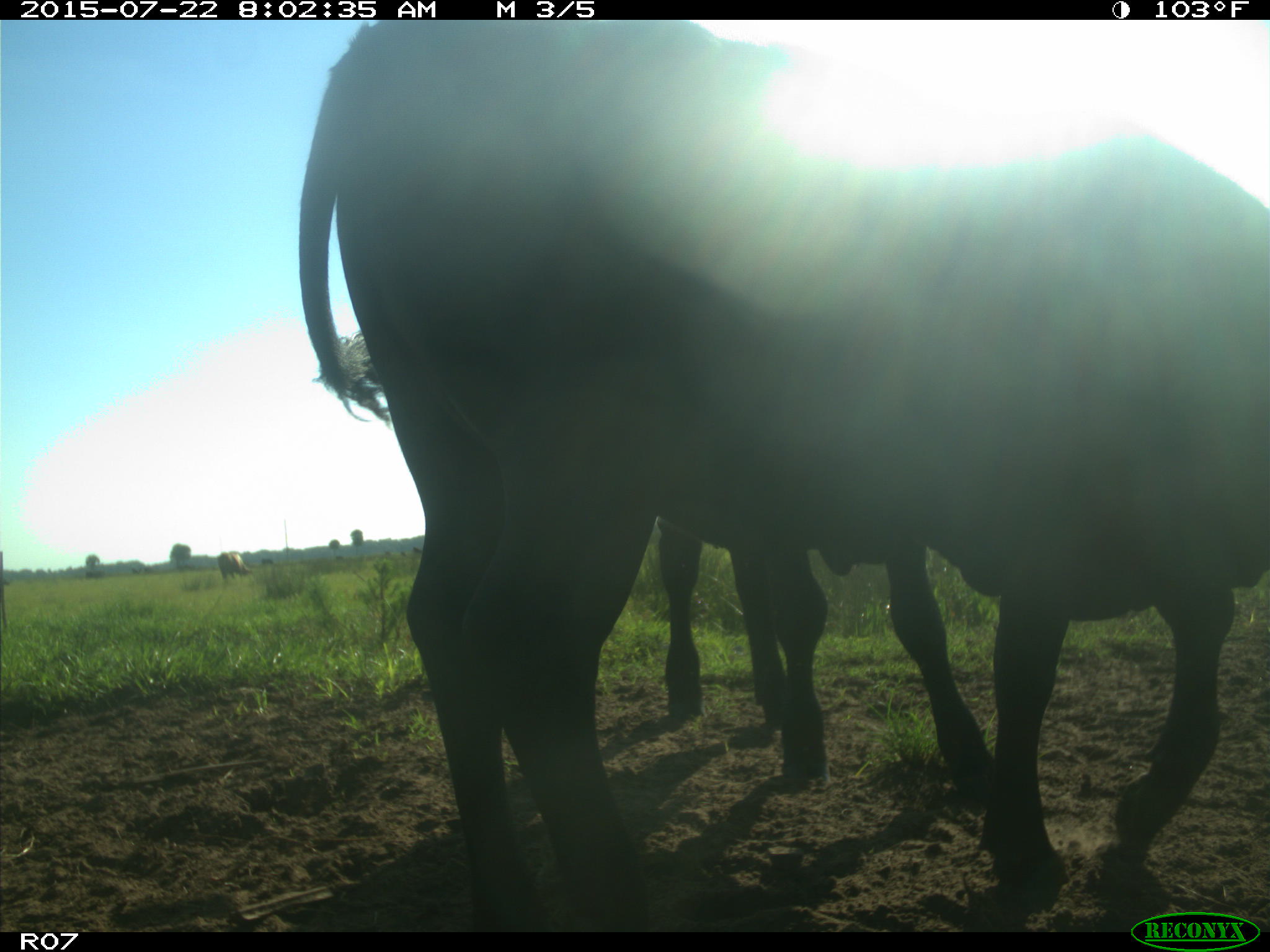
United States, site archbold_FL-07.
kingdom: Animalia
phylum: Chordata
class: Mammalia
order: Artiodactyla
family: Cervidae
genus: Odocoileus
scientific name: Odocoileus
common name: deer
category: unidentified deer